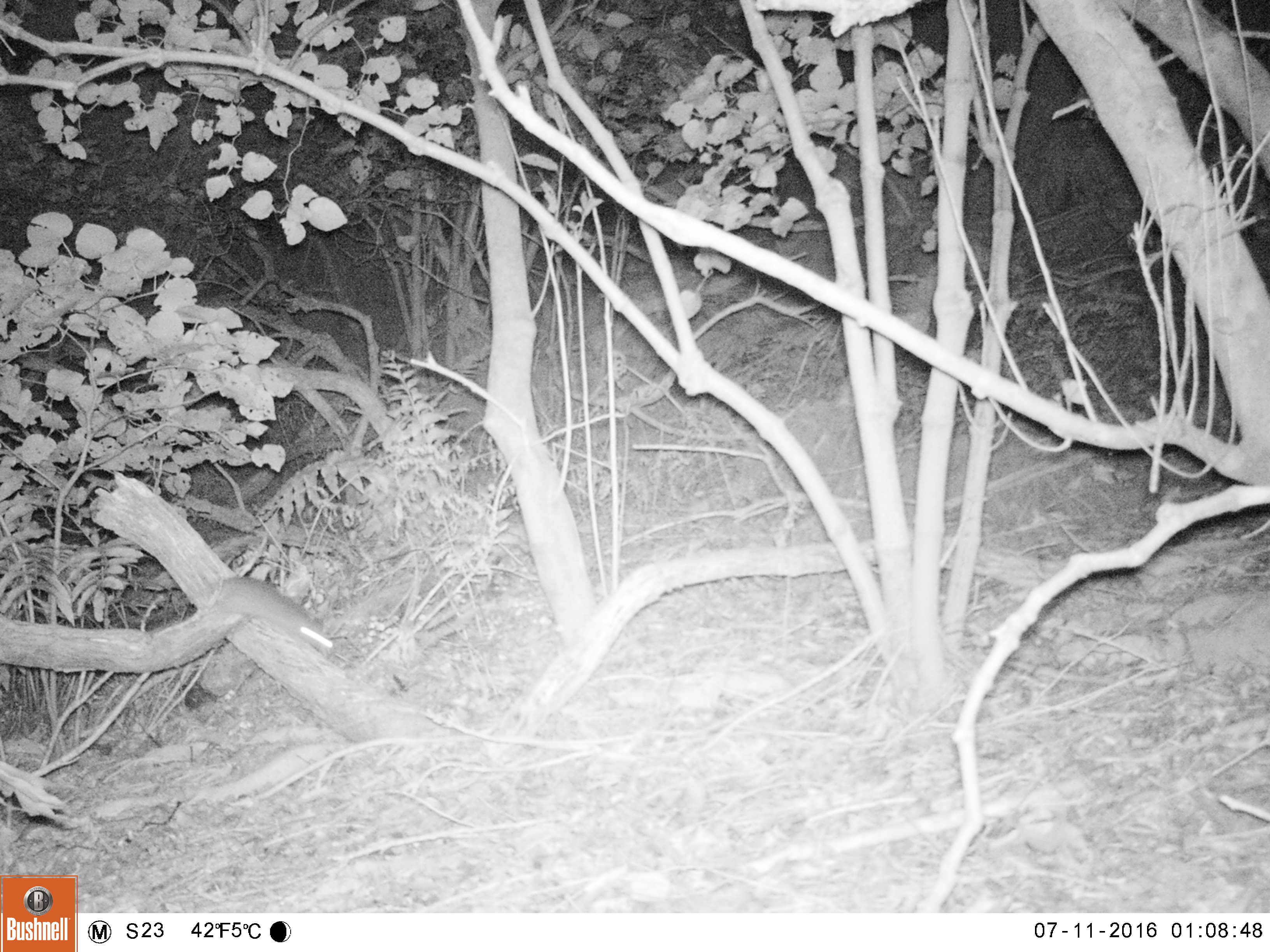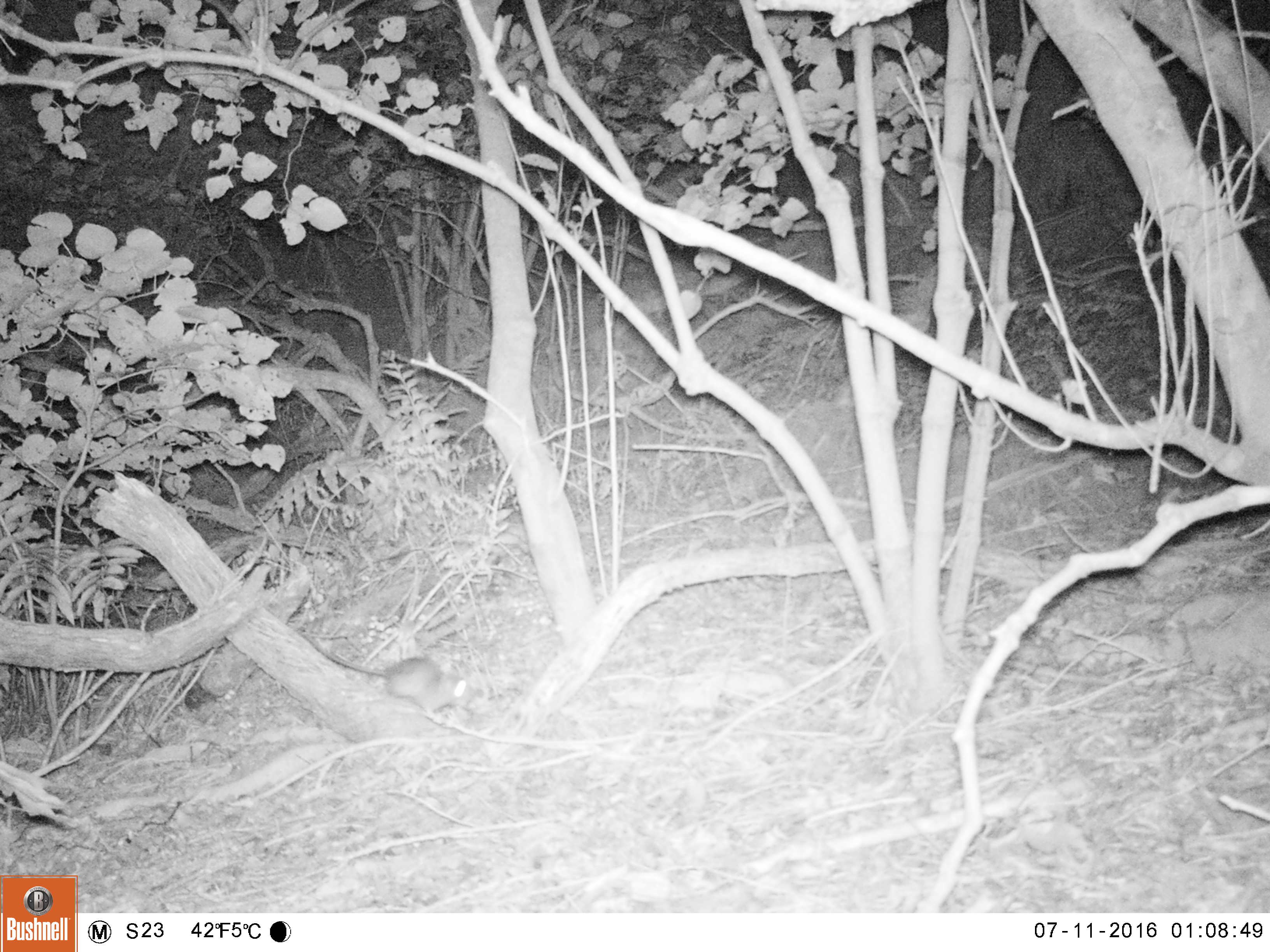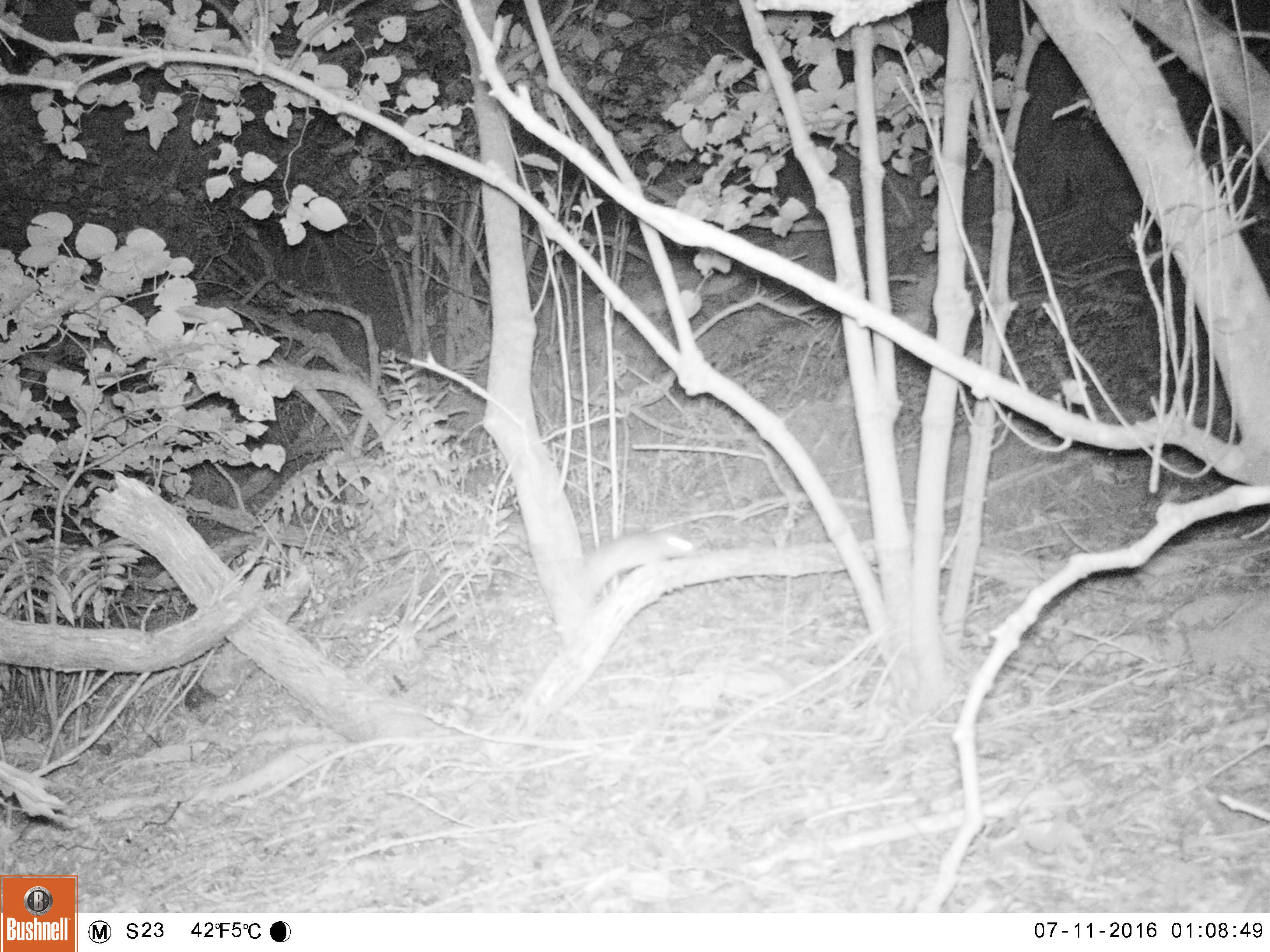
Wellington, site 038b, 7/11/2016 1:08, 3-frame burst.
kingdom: Animalia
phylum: Chordata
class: Mammalia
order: Rodentia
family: Muridae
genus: Rattus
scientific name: Rattus rattus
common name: ship rat